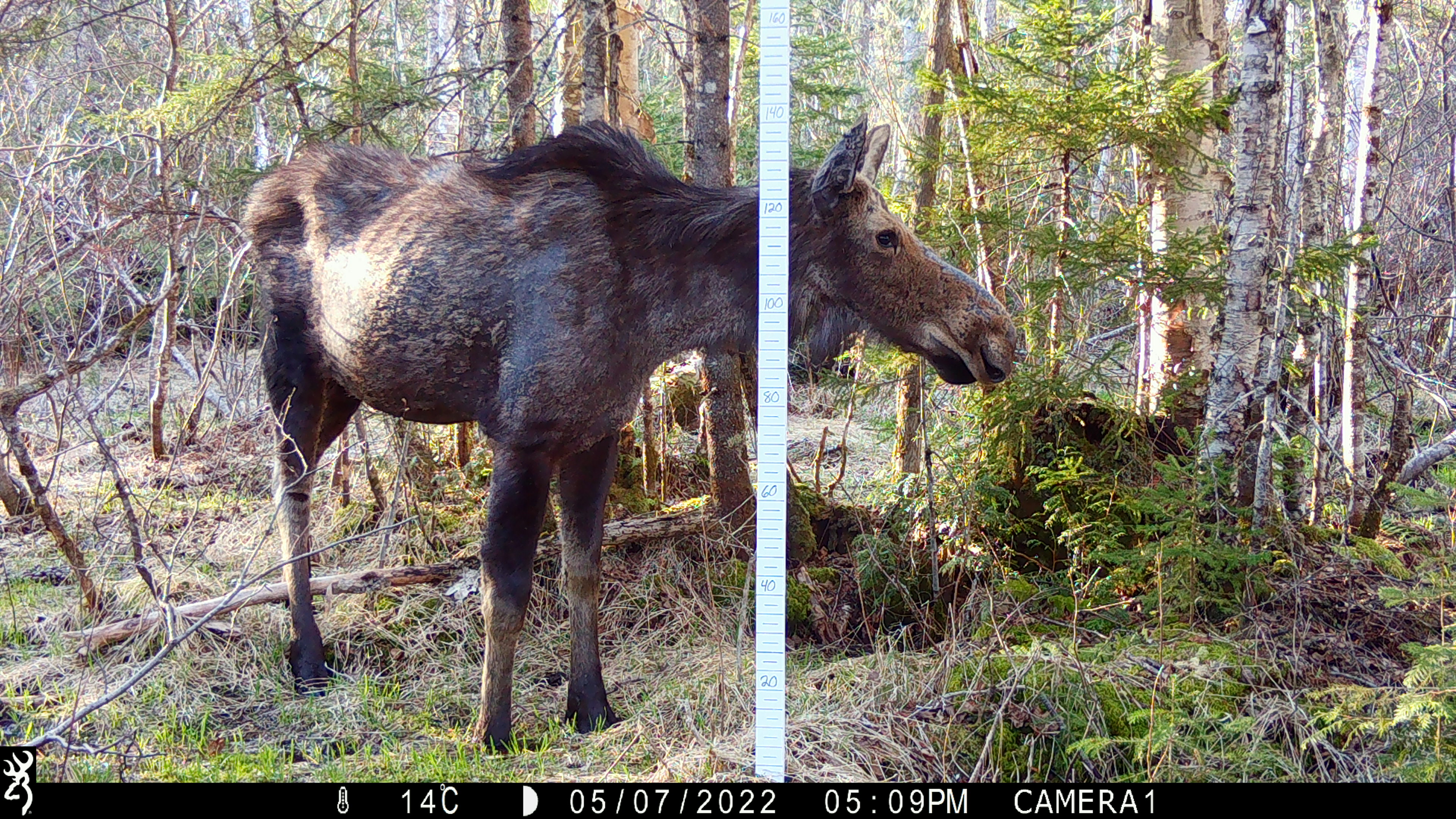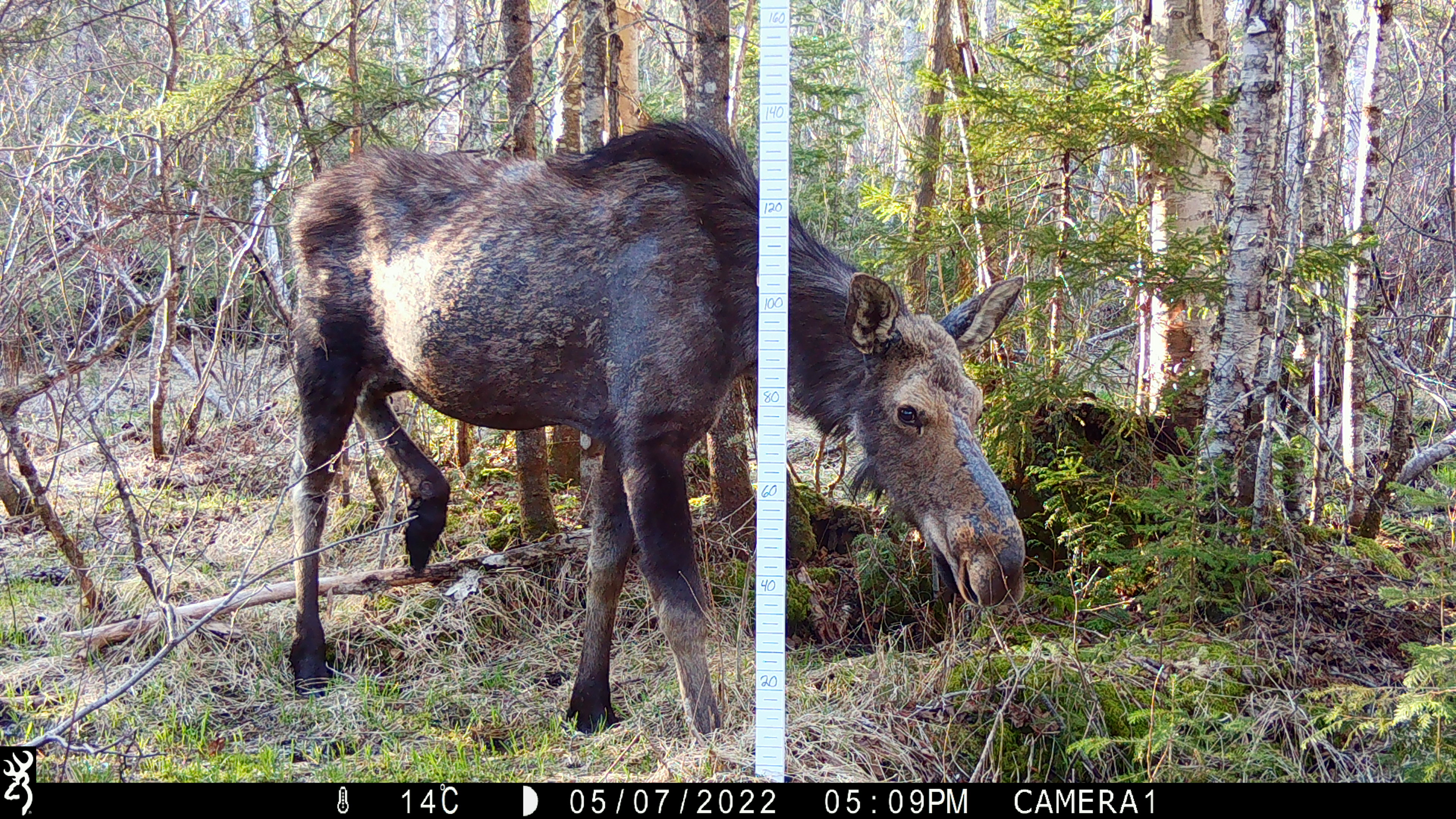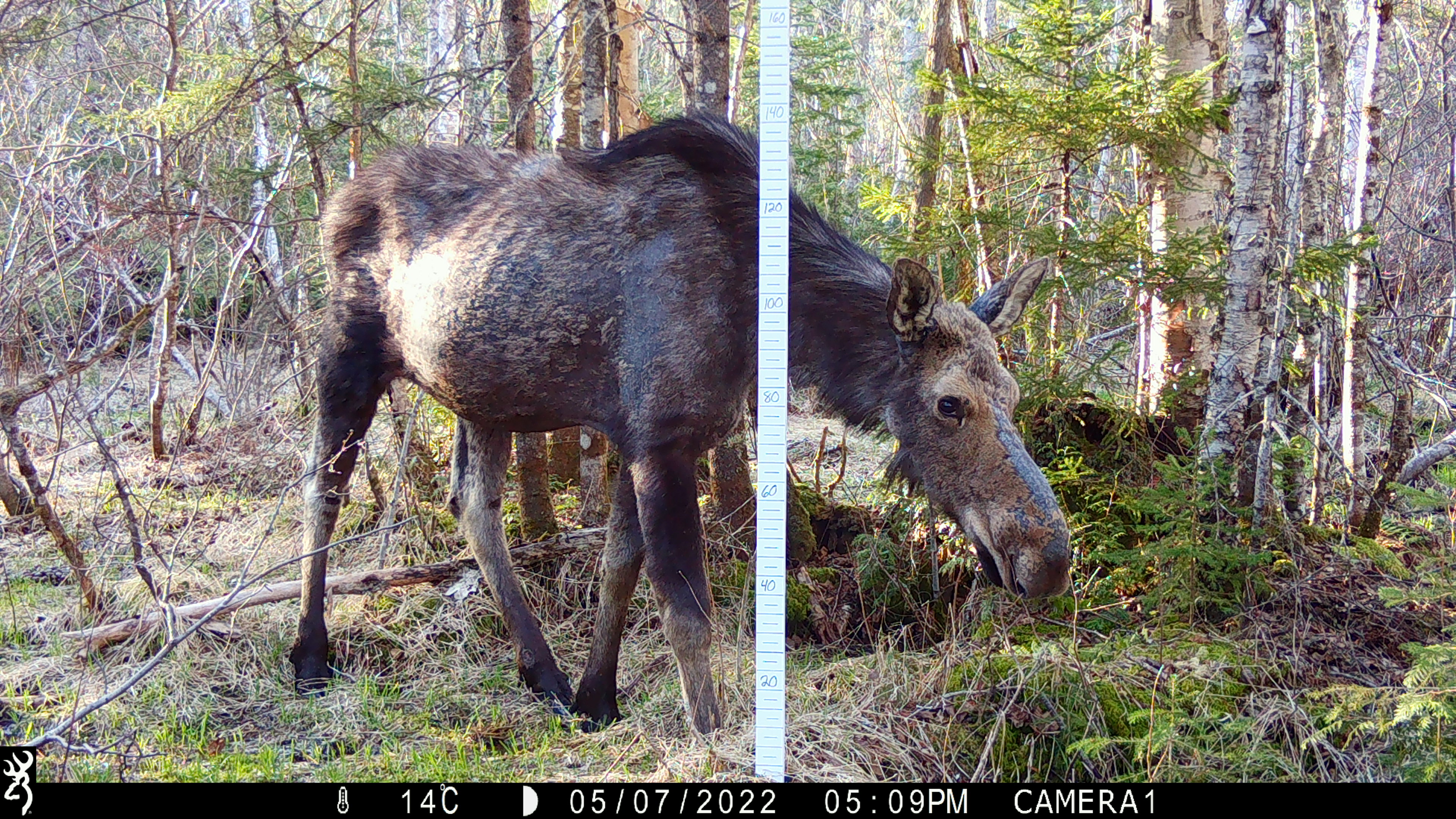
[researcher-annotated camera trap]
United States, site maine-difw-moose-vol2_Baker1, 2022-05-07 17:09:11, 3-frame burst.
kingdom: Animalia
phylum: Chordata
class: Mammalia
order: Artiodactyla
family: Cervidae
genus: Alces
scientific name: Alces alces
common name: moose